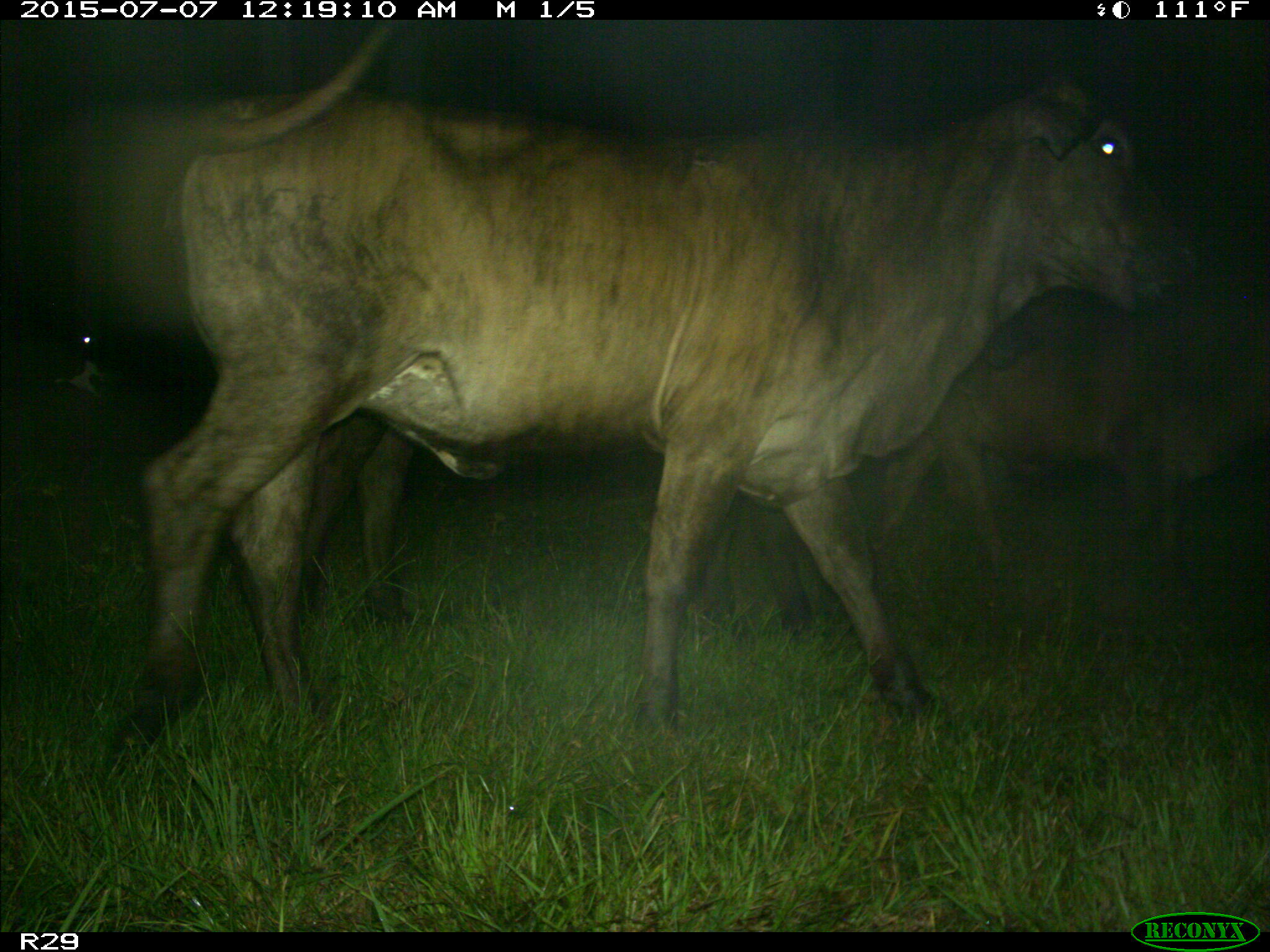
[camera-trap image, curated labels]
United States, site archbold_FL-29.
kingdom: Animalia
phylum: Chordata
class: Mammalia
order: Artiodactyla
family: Bovidae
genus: Bos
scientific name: Bos taurus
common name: domestic cow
Bos taurus (domestic cow).